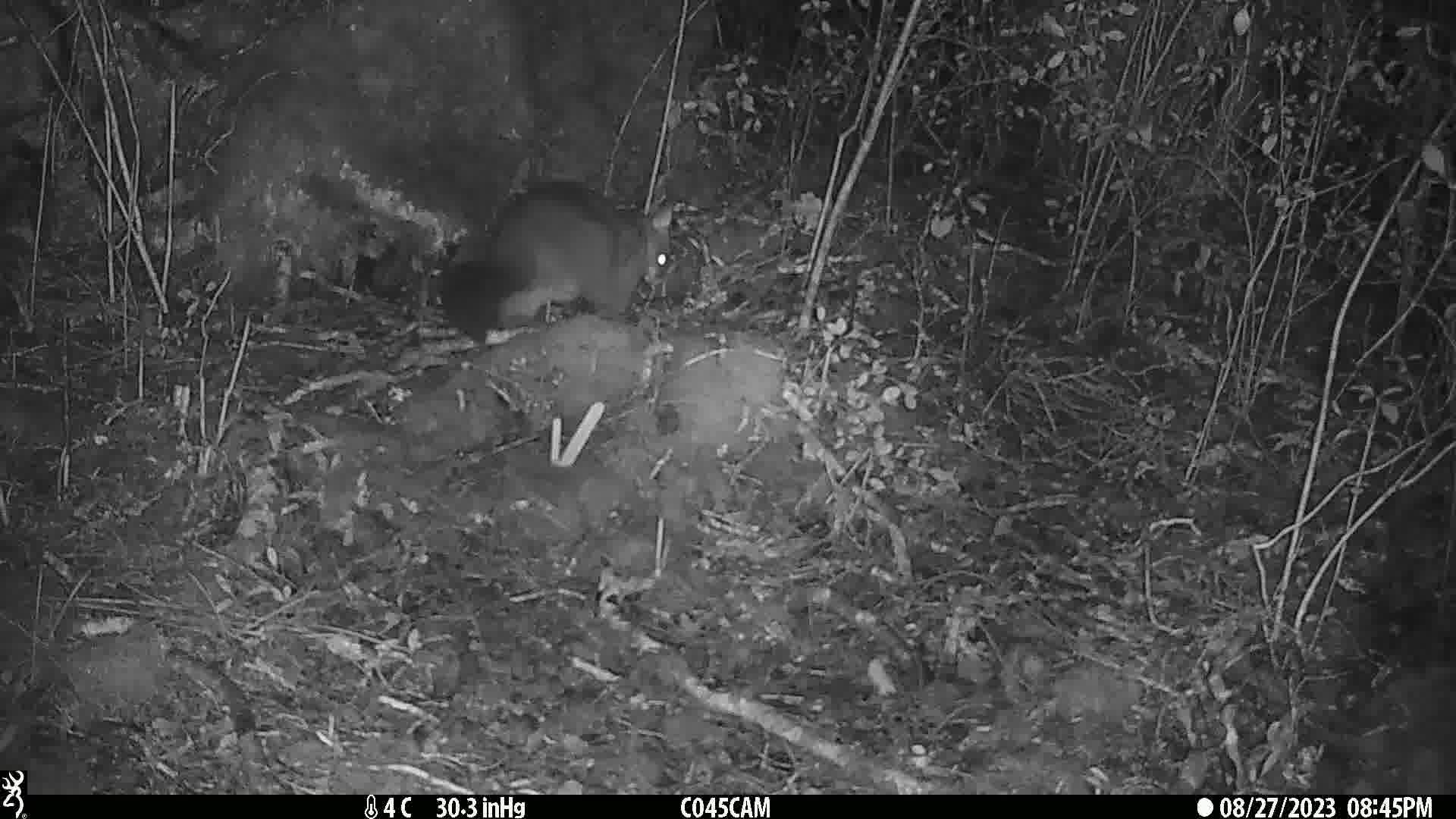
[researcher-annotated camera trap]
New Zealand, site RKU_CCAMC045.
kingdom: Animalia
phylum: Chordata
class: Mammalia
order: Diprotodontia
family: Phalangeridae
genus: Trichosurus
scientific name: Trichosurus vulpecula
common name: common brushtail possum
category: possum